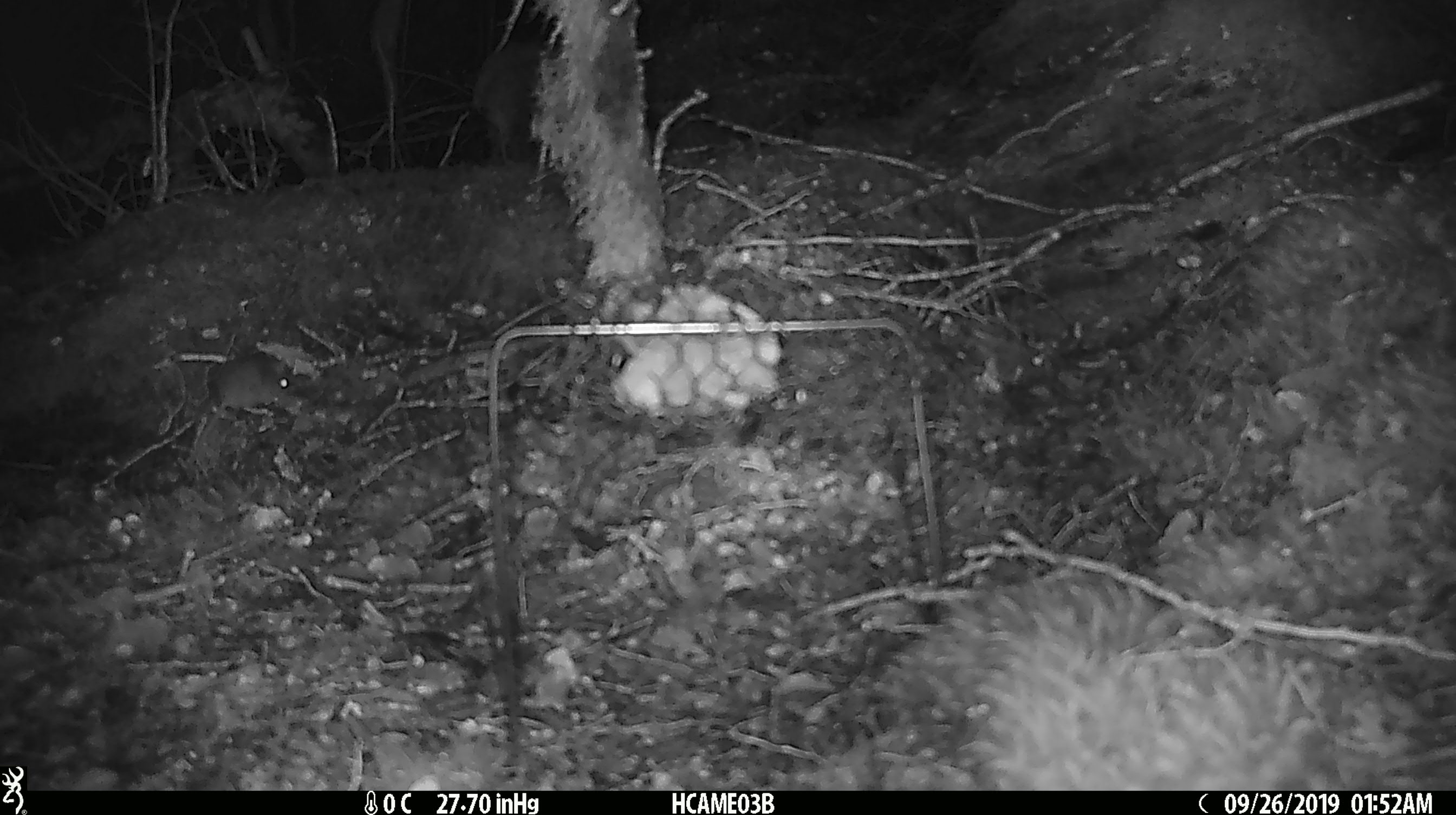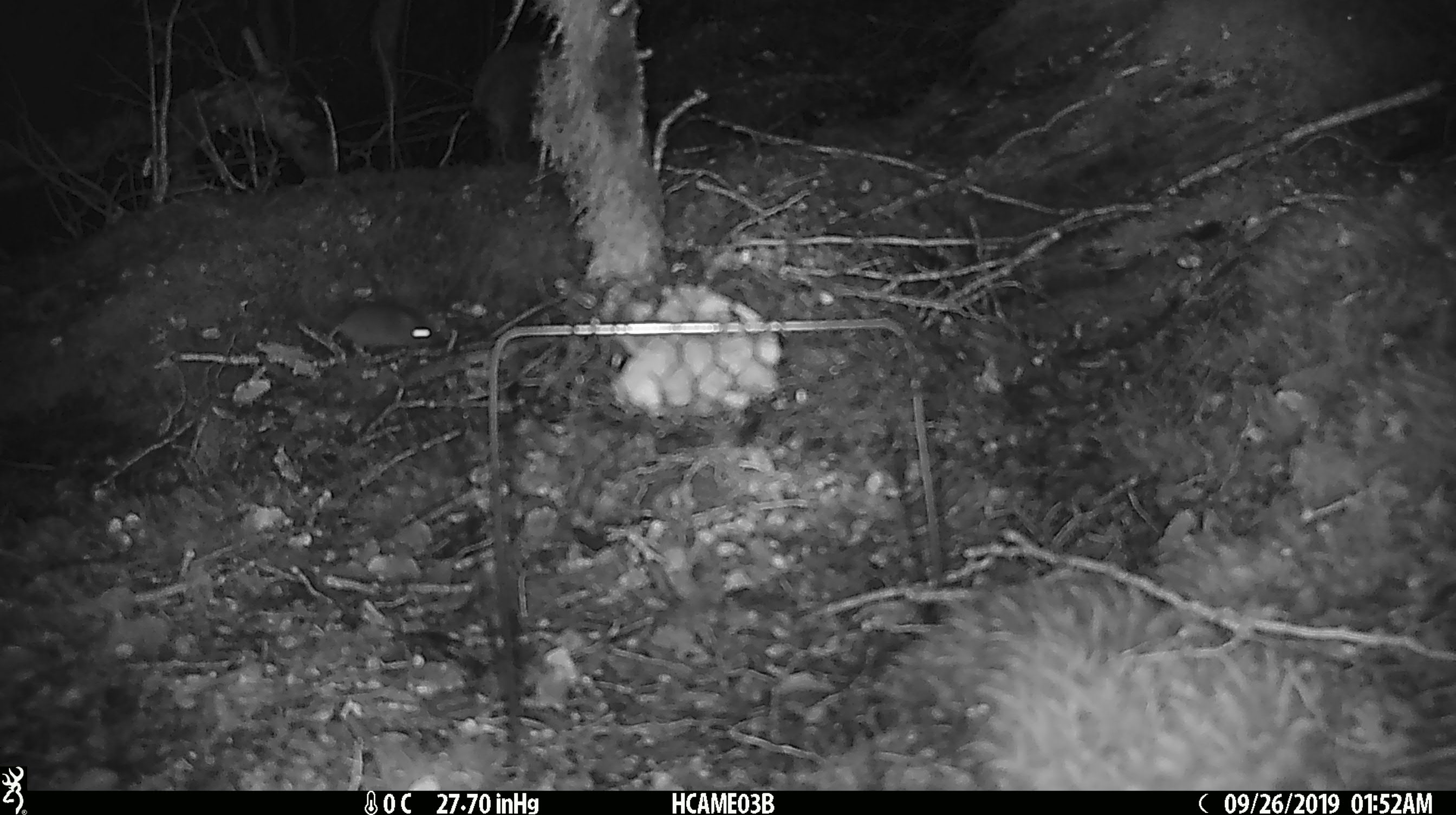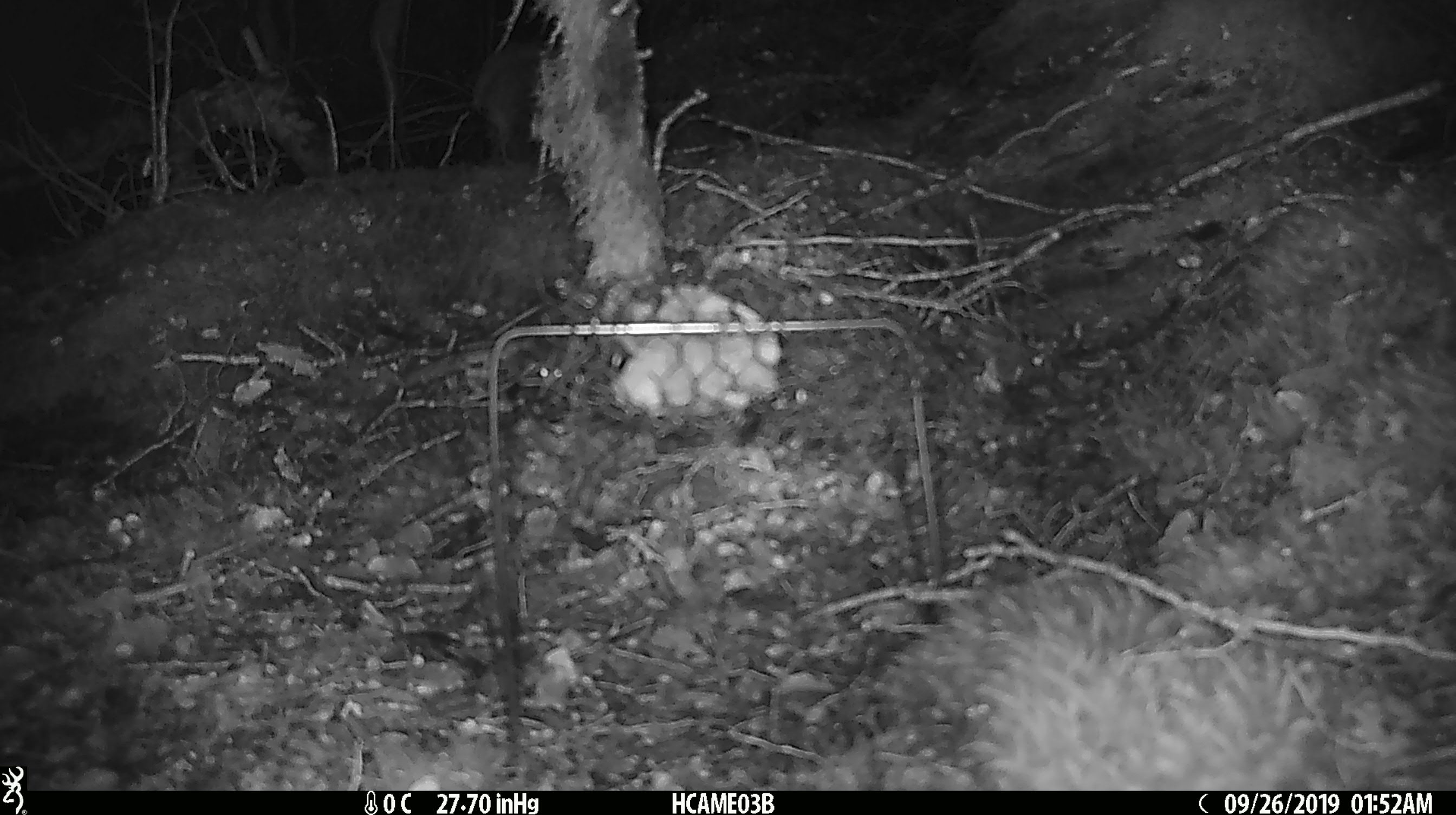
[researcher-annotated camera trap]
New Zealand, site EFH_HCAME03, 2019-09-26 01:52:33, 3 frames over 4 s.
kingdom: Animalia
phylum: Chordata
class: Mammalia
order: Rodentia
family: Muridae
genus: Mus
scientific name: Mus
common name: mouse